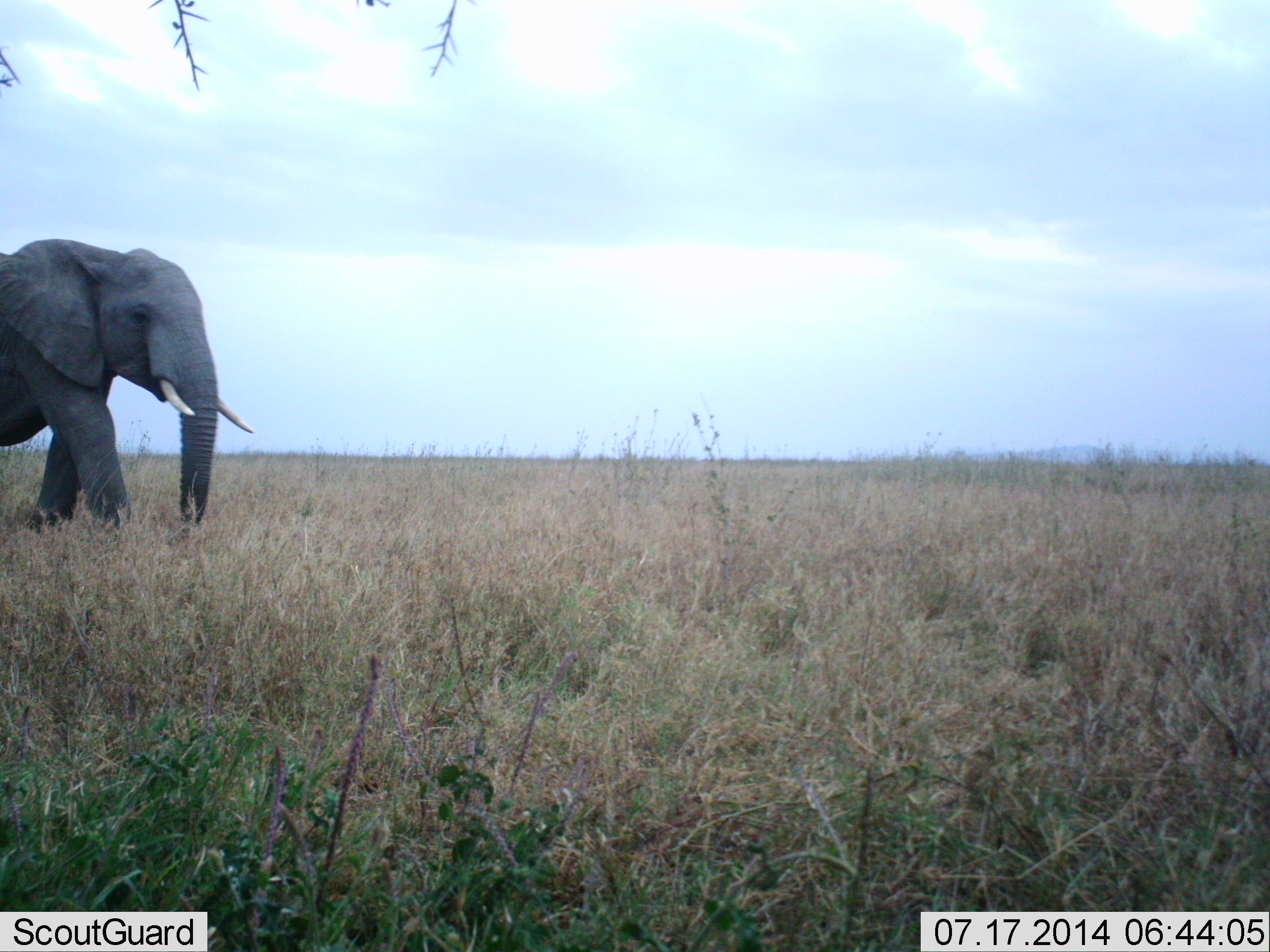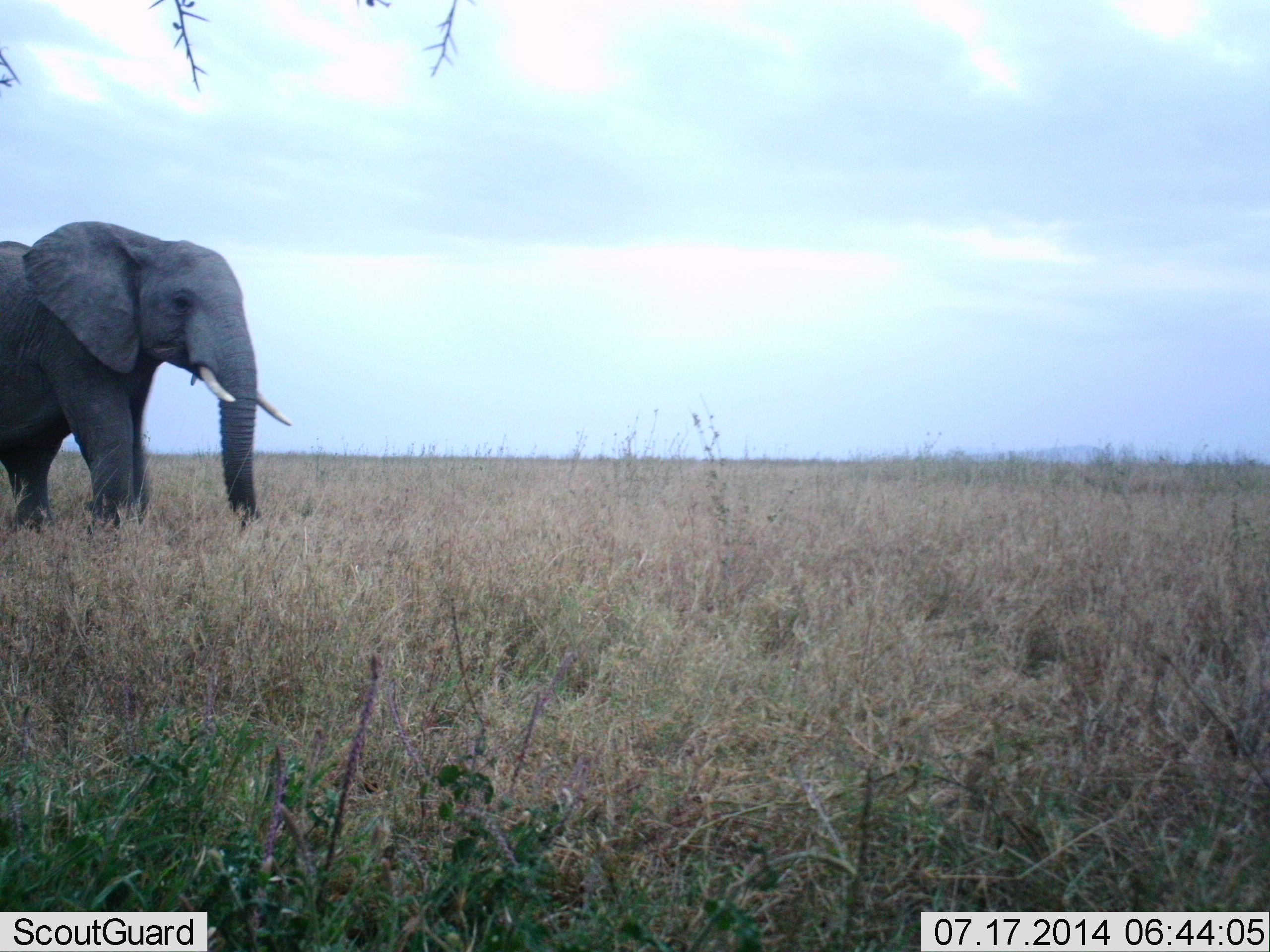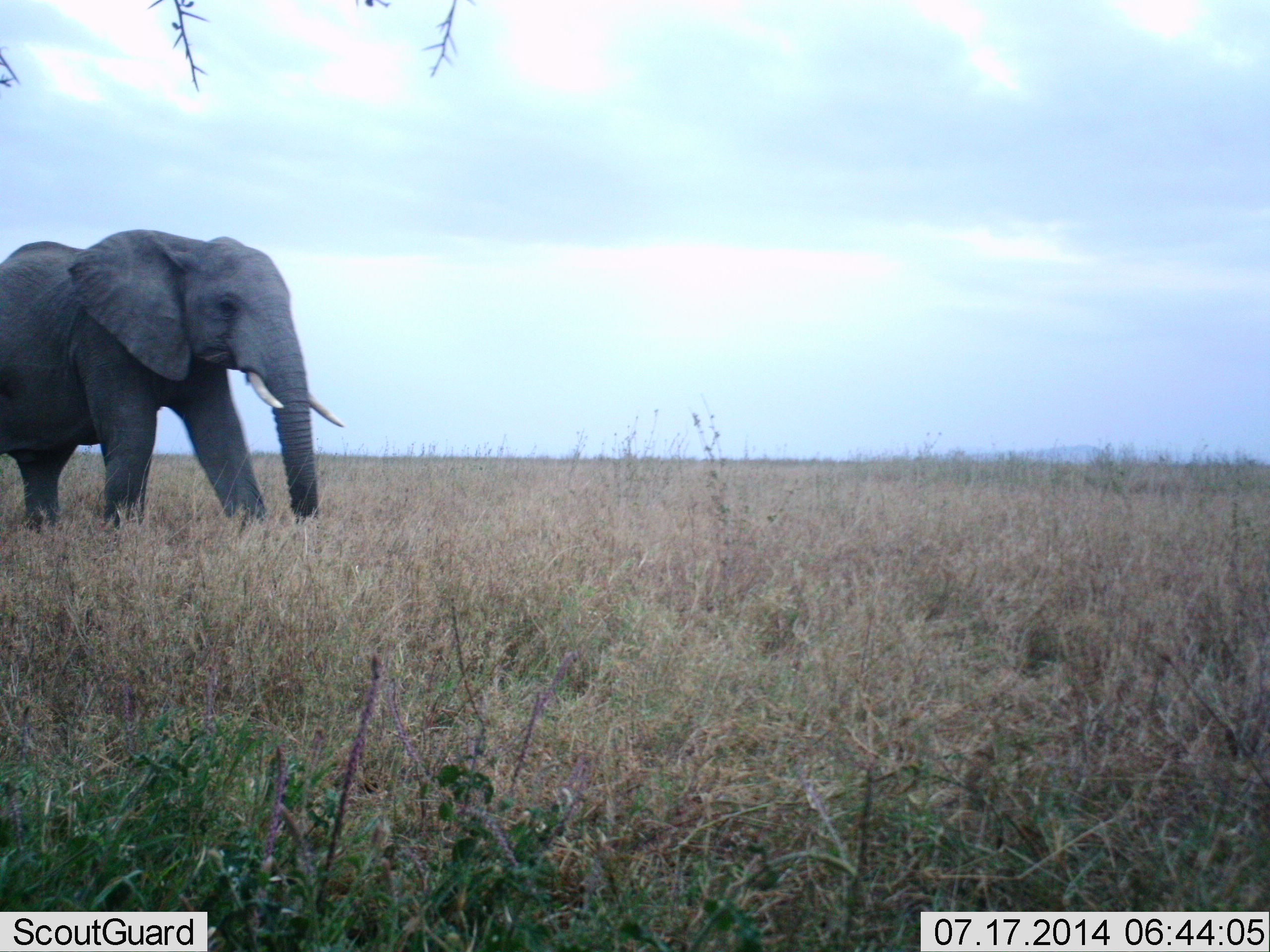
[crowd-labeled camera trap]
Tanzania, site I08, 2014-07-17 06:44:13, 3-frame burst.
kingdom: Animalia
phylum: Chordata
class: Mammalia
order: Proboscidea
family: Elephantidae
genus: Loxodonta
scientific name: Loxodonta africana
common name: african bush elephant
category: elephant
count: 1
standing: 10%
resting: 0%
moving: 100%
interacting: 0%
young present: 0%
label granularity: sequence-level